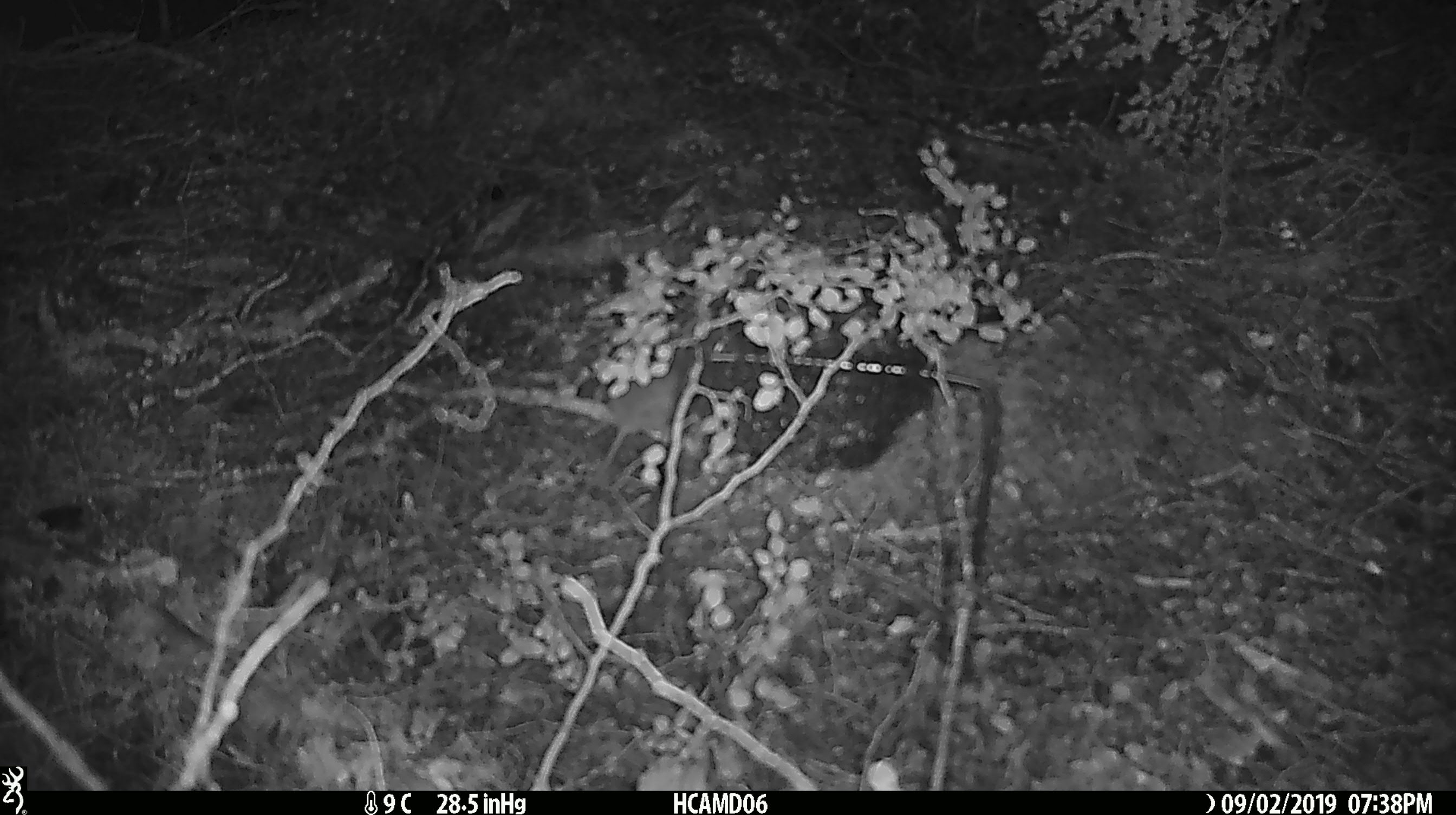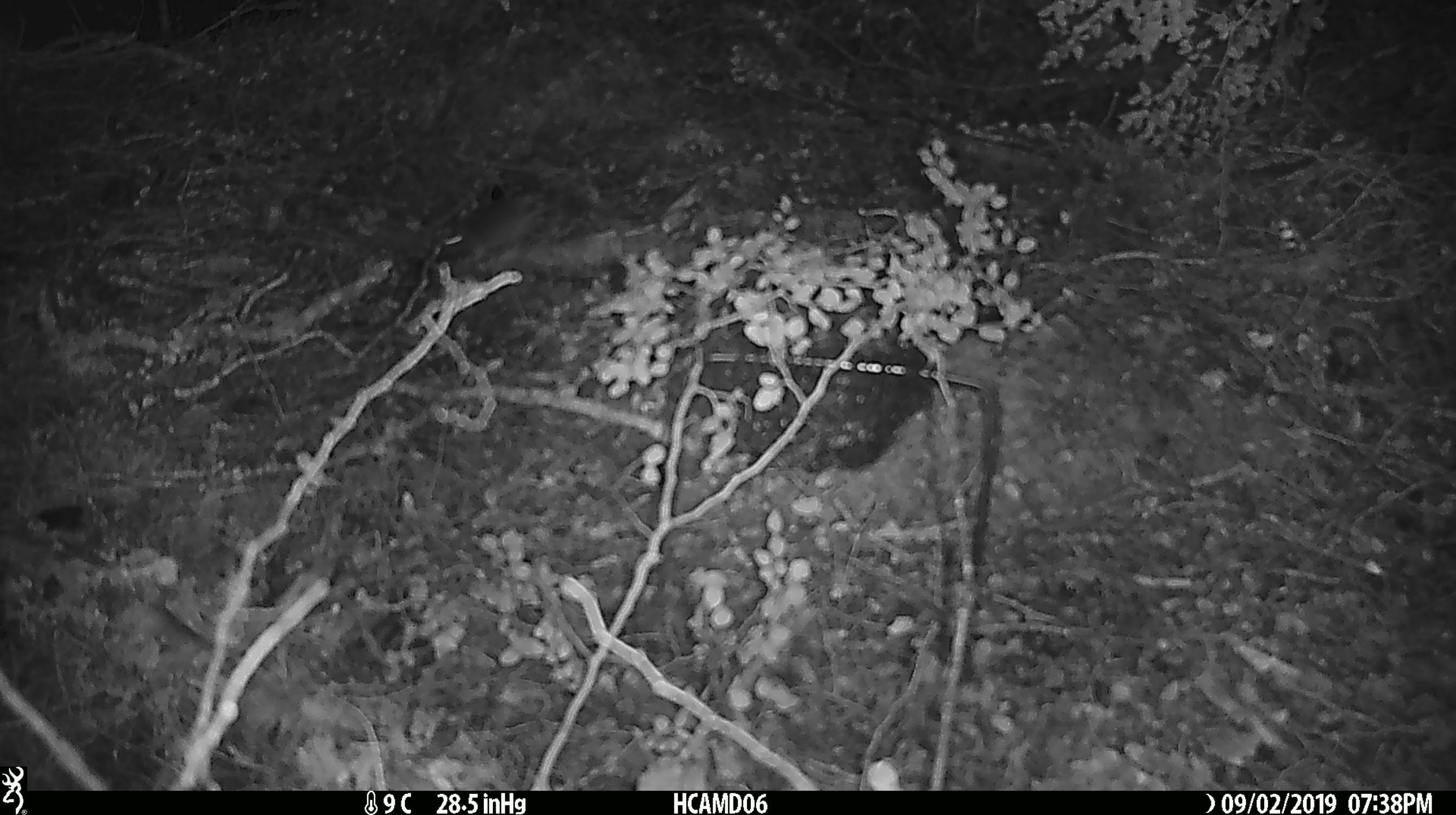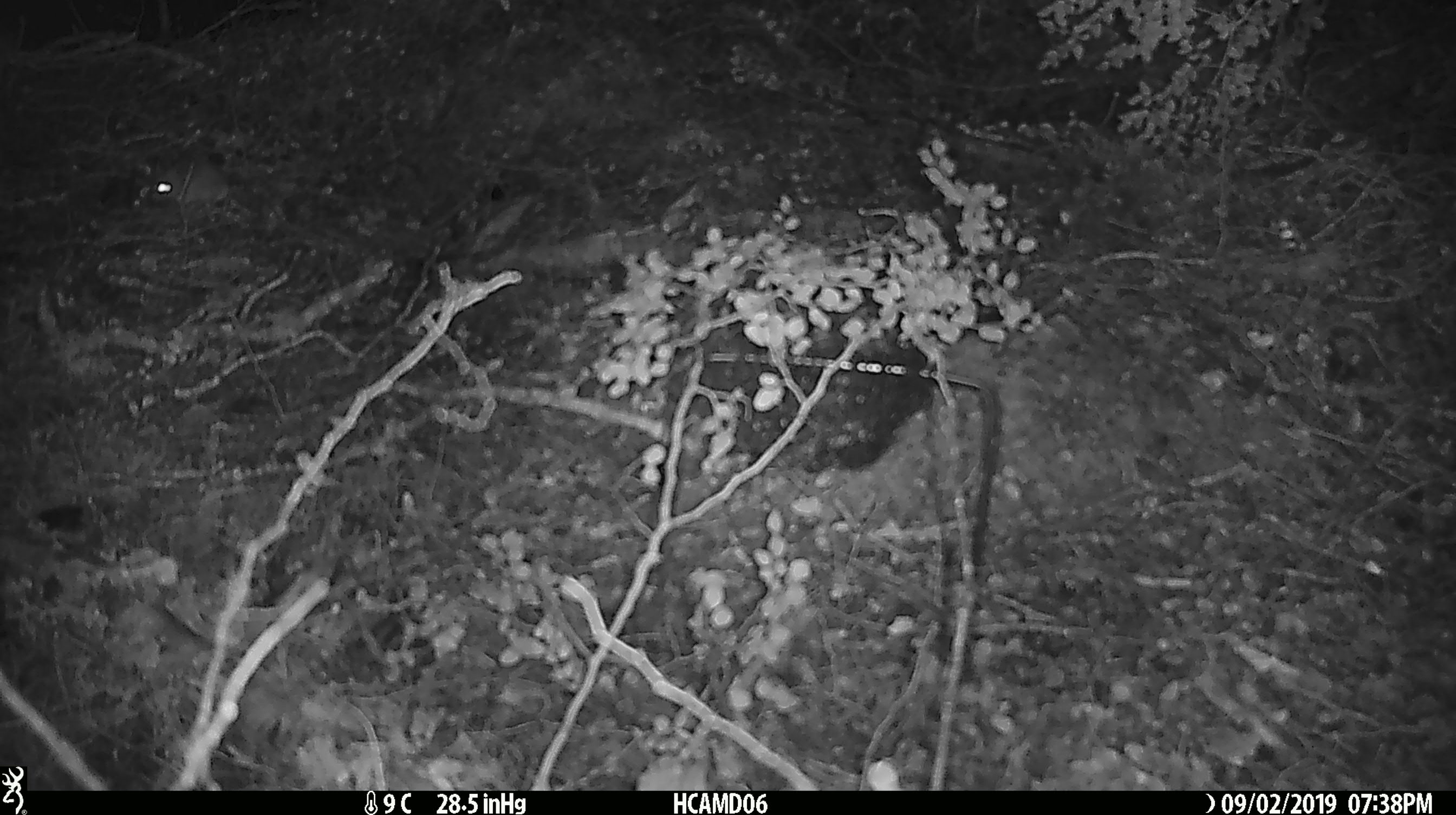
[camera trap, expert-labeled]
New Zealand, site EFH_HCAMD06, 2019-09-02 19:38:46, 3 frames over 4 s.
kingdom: Animalia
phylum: Chordata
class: Mammalia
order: Rodentia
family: Muridae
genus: Mus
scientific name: Mus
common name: mouse